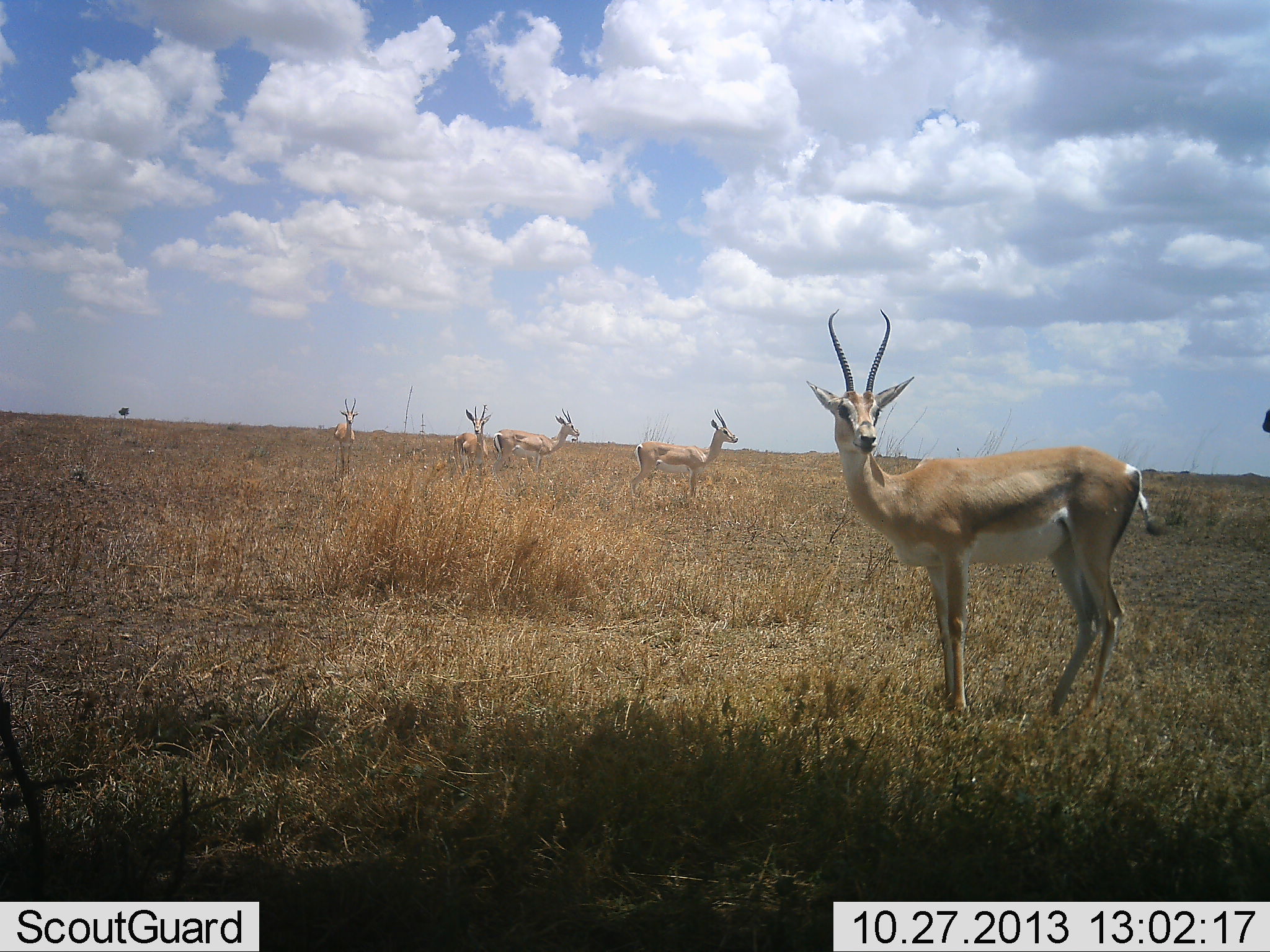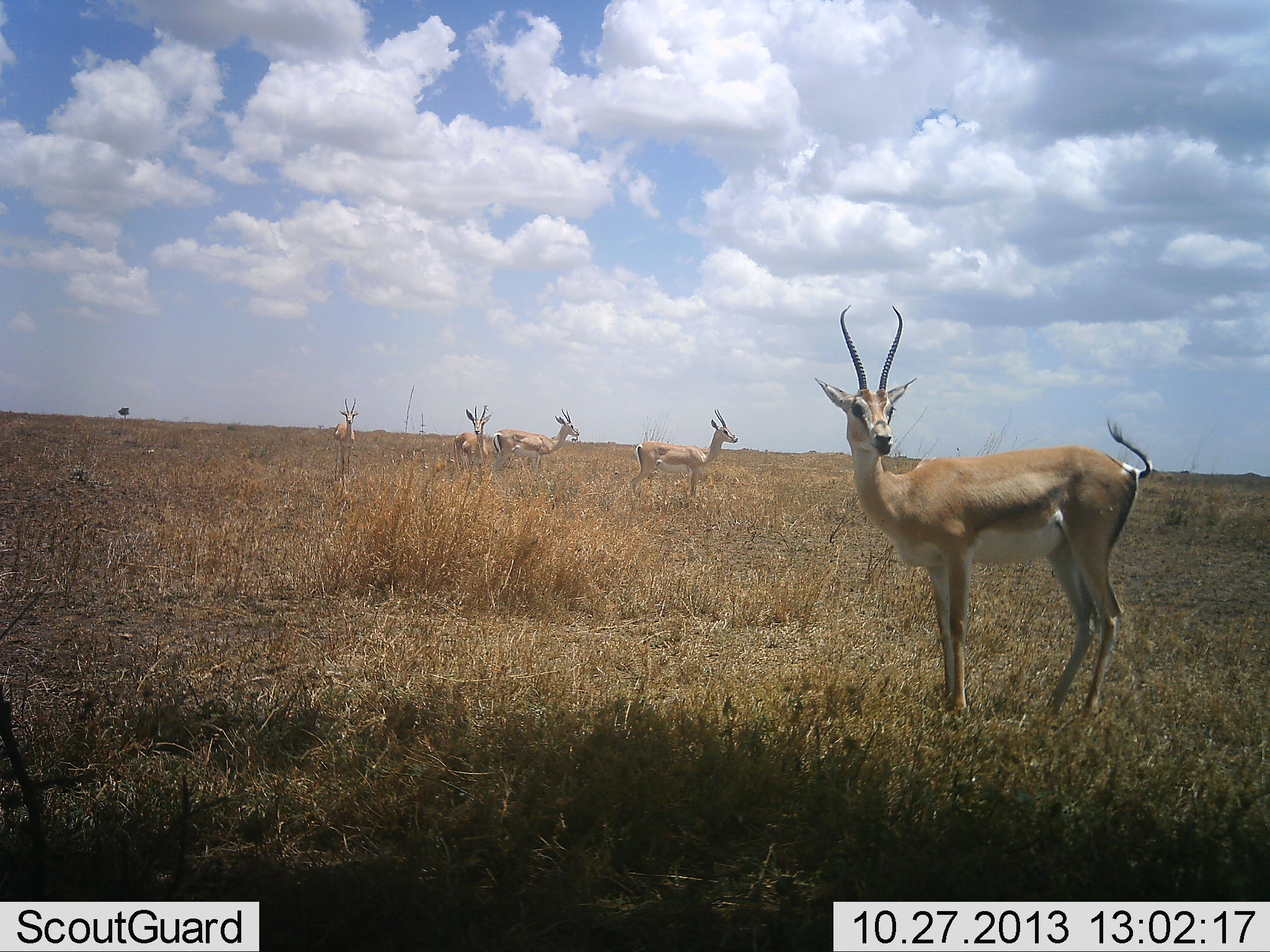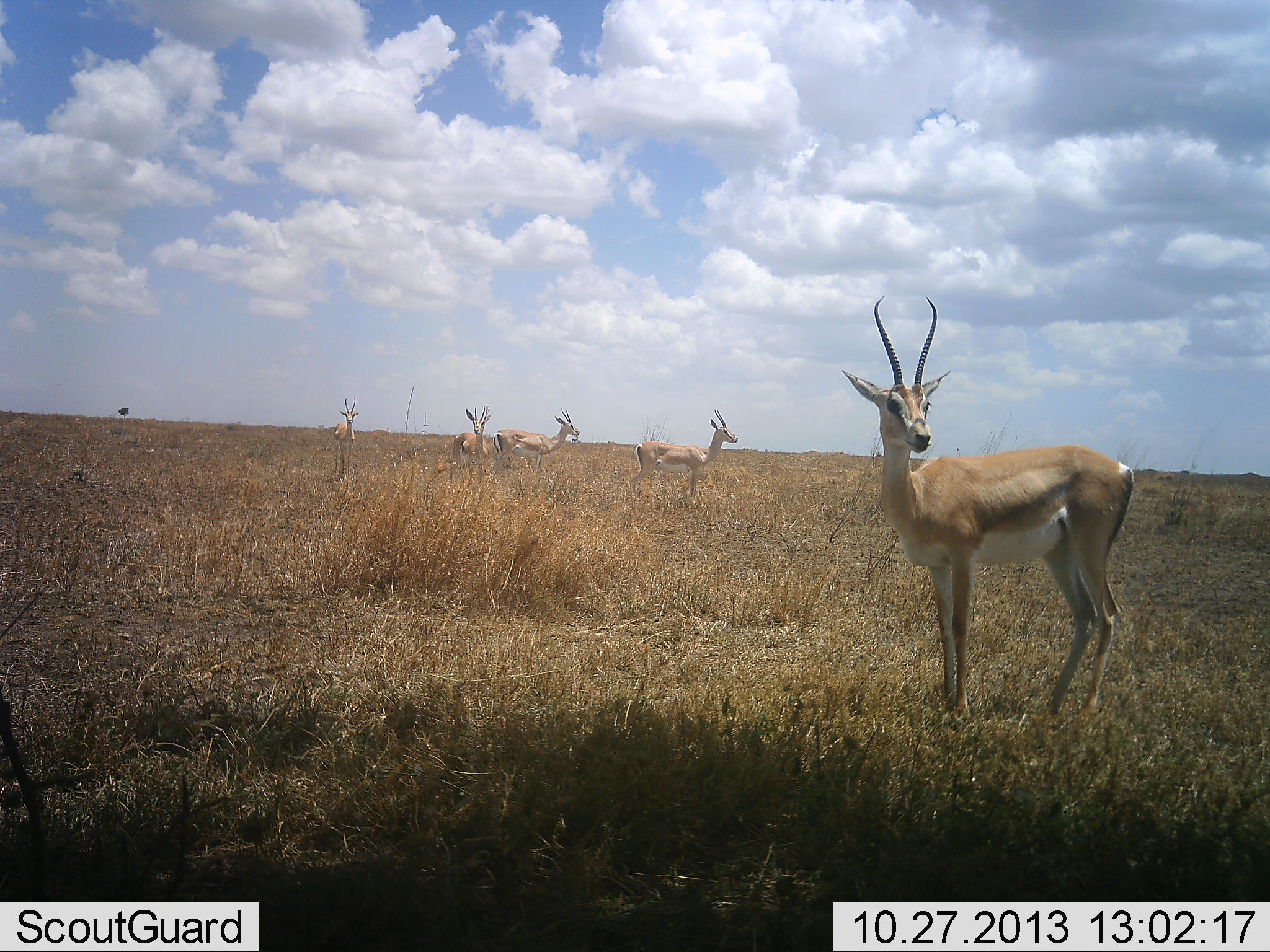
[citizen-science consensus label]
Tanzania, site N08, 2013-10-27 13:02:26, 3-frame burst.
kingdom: Animalia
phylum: Chordata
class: Mammalia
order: Artiodactyla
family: Bovidae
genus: Nanger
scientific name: Nanger granti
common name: grant's gazelle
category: gazellegrants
Gazellegrants (grant's gazelle) (Nanger granti), count 5. Behavior (volunteer vote fractions): standing 95%, resting 0%, moving 10%, interacting 0%. Young present (vote fraction): 0%. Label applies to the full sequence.